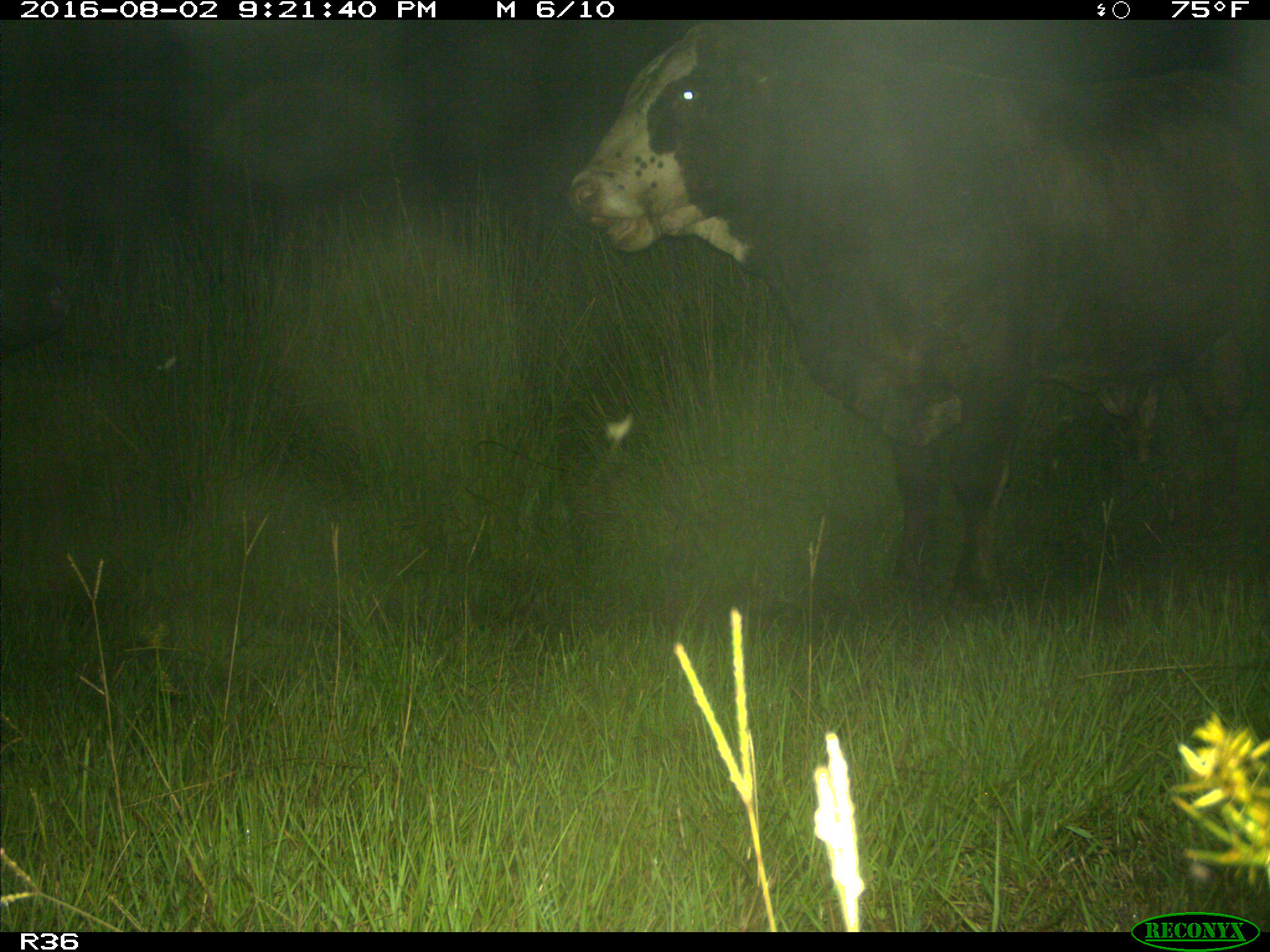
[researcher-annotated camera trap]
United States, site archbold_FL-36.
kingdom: Animalia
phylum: Chordata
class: Mammalia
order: Artiodactyla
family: Bovidae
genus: Bos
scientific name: Bos taurus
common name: domestic cow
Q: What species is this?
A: Bos taurus (domestic cow).